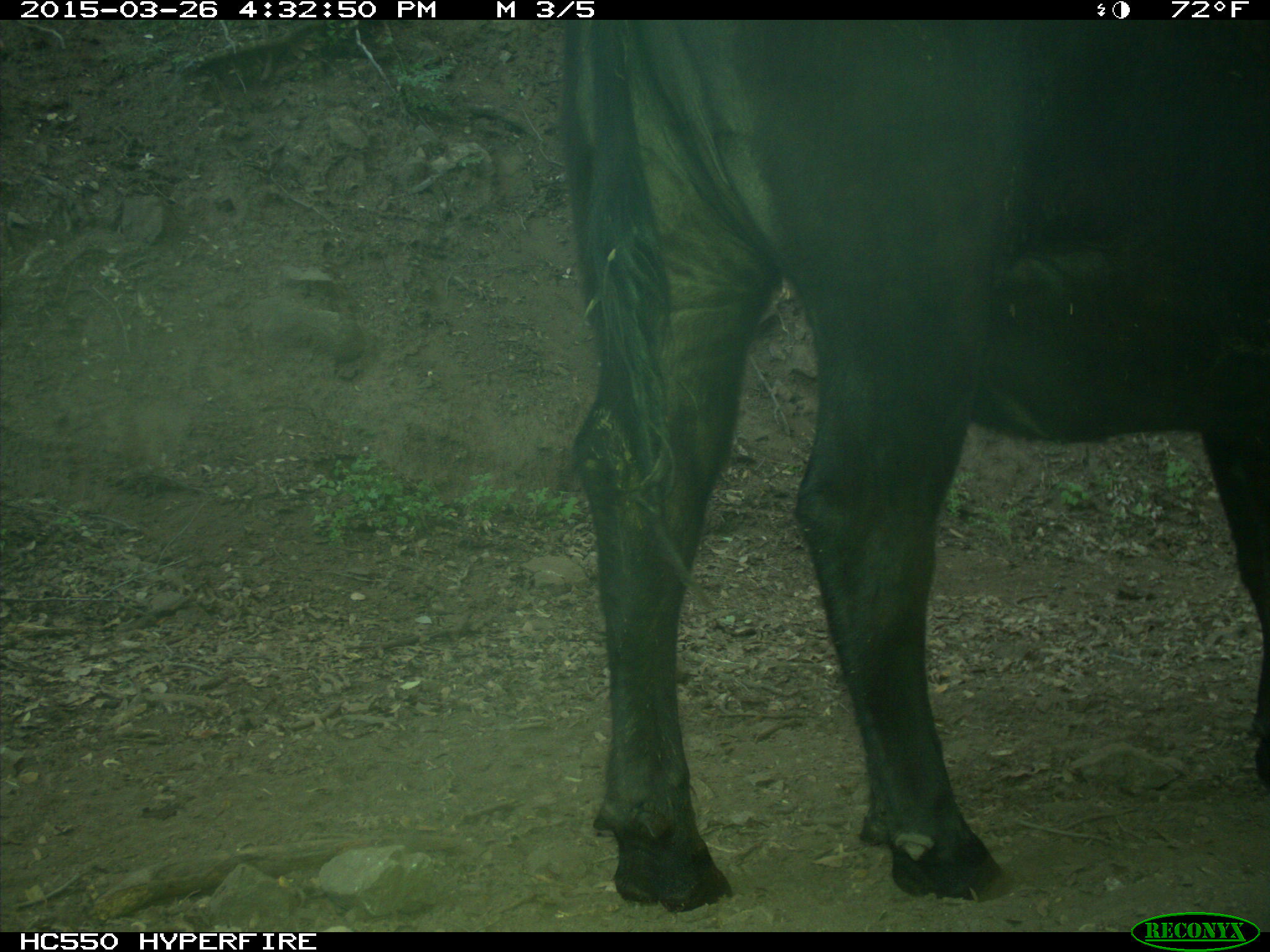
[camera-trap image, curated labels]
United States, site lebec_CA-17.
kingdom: Animalia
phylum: Chordata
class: Mammalia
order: Artiodactyla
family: Bovidae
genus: Bos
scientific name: Bos taurus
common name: domestic cow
Bos taurus (domestic cow).